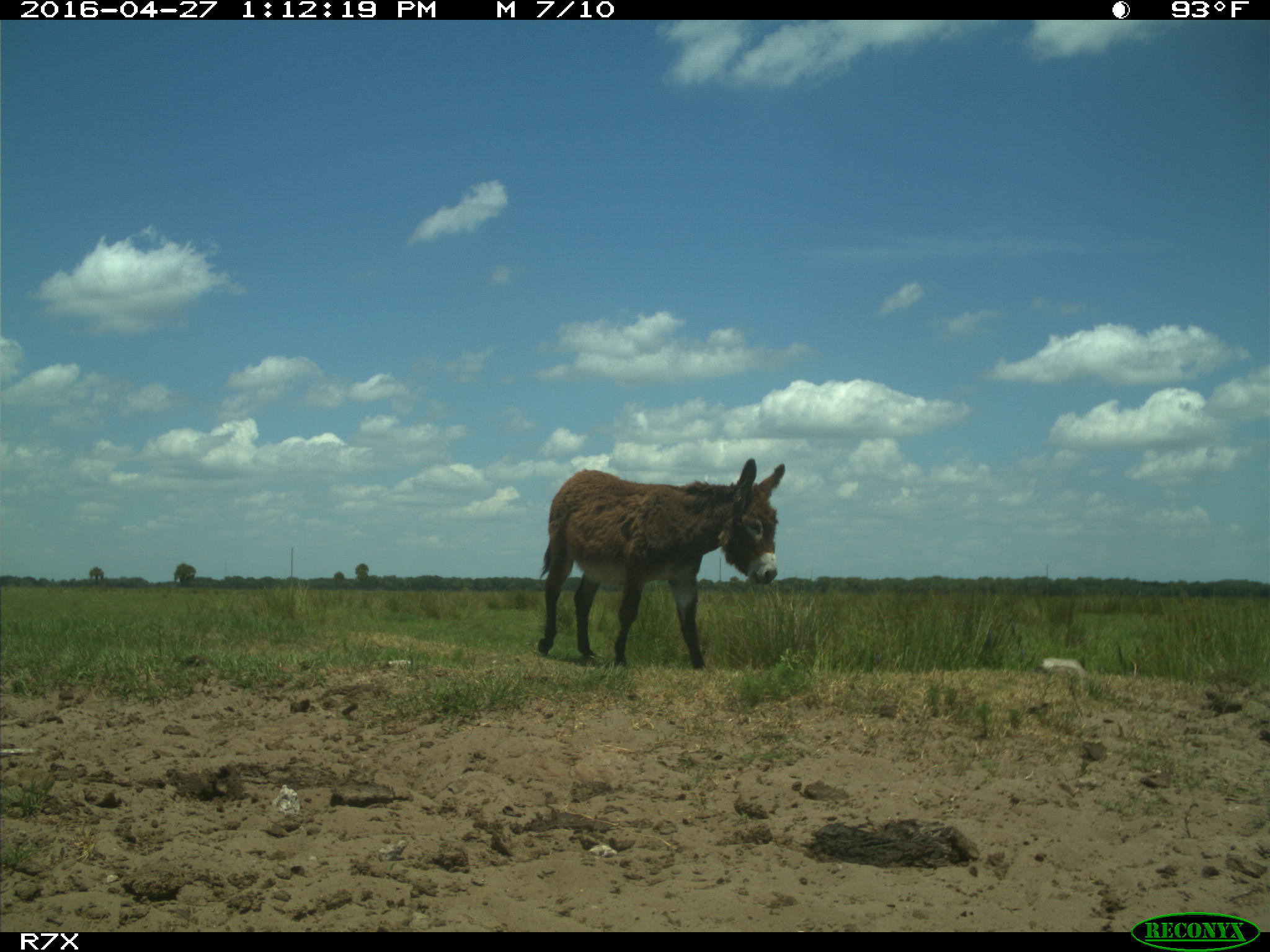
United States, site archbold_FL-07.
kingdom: Animalia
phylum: Chordata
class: Mammalia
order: Artiodactyla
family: Bovidae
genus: Bos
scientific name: Bos taurus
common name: domestic cow